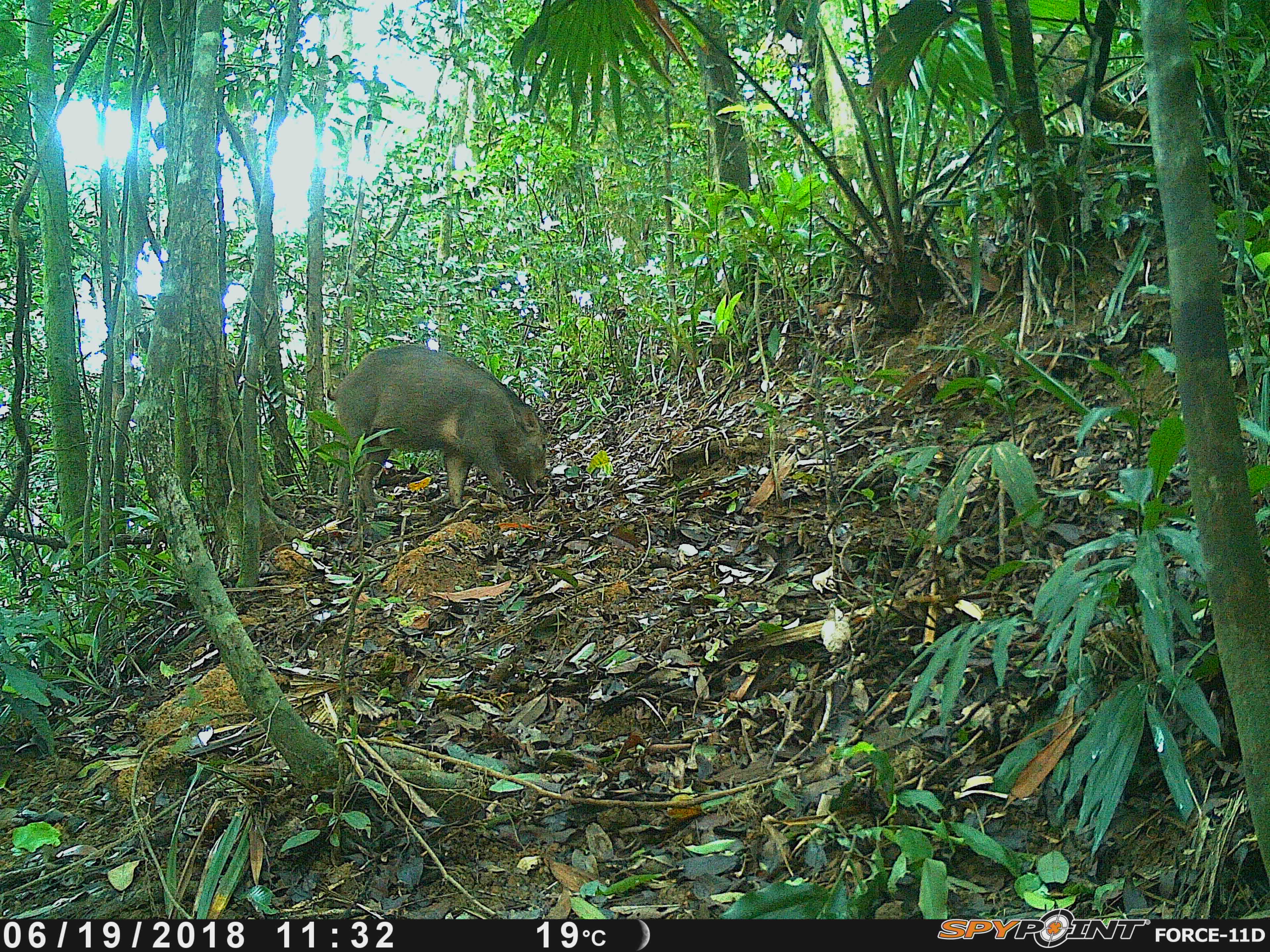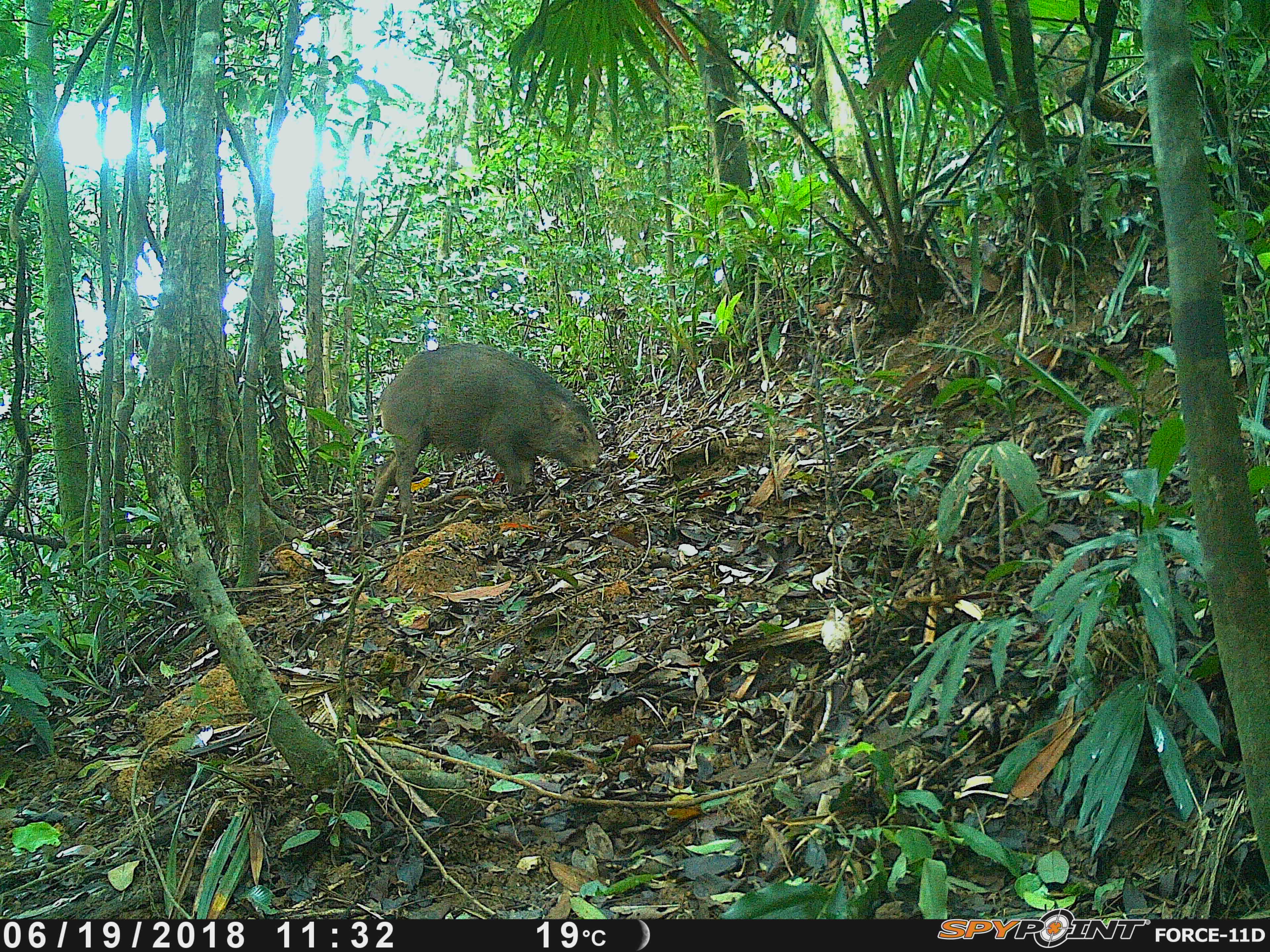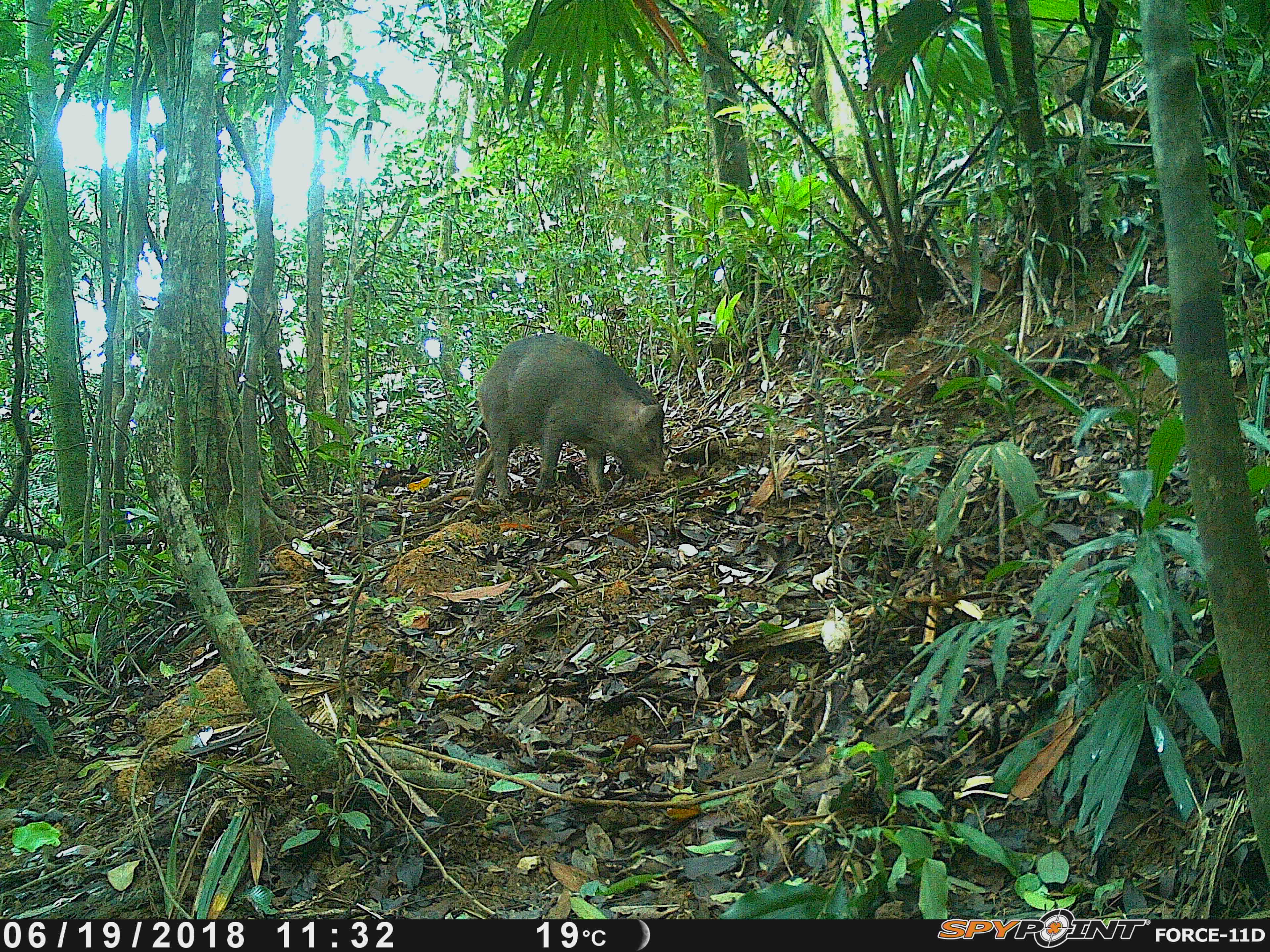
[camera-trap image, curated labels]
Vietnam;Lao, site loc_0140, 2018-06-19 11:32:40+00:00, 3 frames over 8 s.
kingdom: Animalia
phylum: Chordata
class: Mammalia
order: Artiodactyla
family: Suidae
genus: Sus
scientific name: Sus scrofa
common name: eurasian wild pig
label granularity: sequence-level